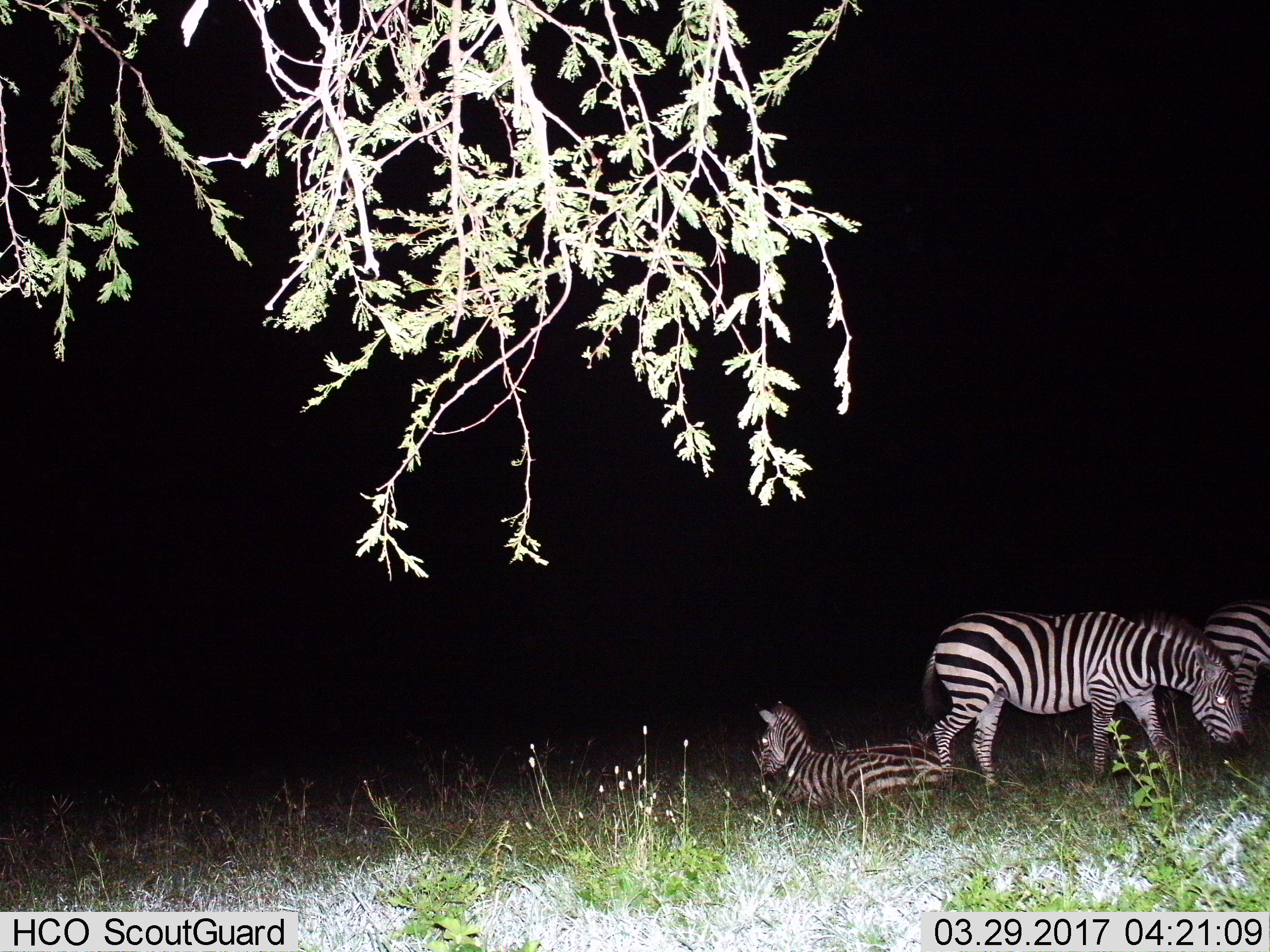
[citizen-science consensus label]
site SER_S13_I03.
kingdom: Animalia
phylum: Chordata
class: Mammalia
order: Perissodactyla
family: Equidae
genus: Equus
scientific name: Equus quagga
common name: plains zebra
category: zebraplains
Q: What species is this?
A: Zebraplains (plains zebra) (Equus quagga).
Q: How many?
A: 3.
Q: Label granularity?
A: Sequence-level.